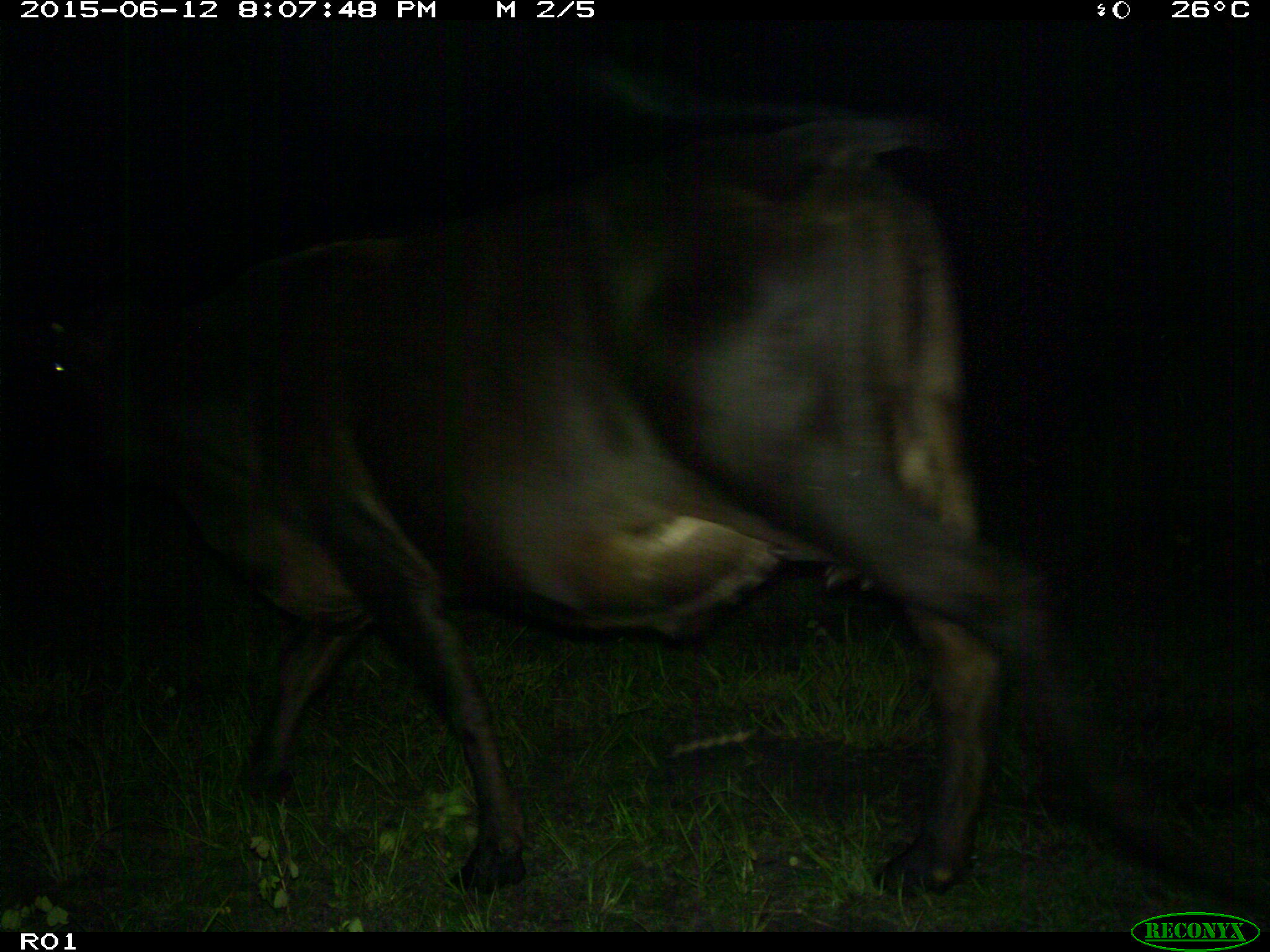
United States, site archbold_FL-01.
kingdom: Animalia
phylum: Chordata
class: Mammalia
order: Artiodactyla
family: Bovidae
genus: Bos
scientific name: Bos taurus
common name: domestic cow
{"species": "Bos taurus (domestic cow)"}